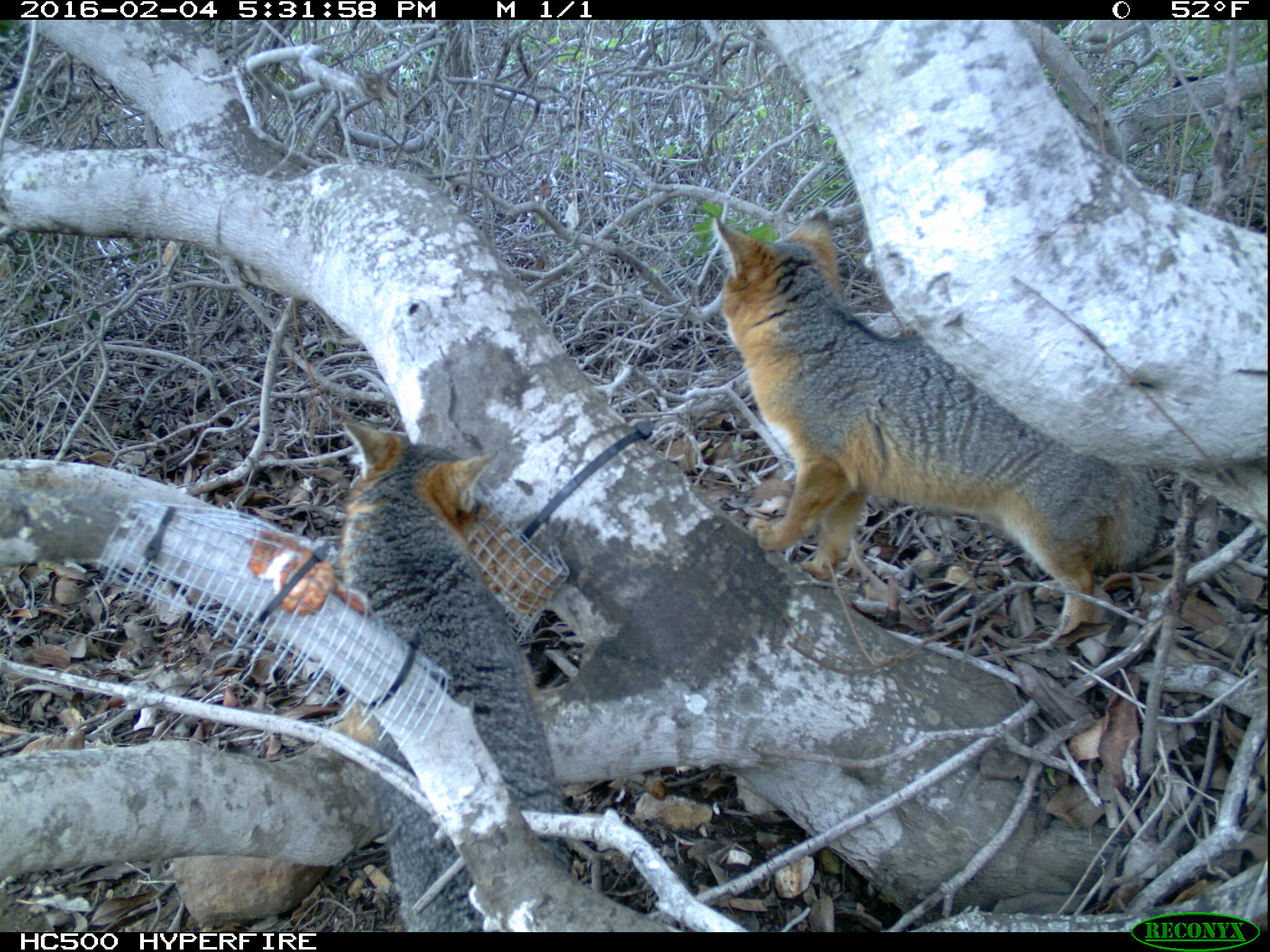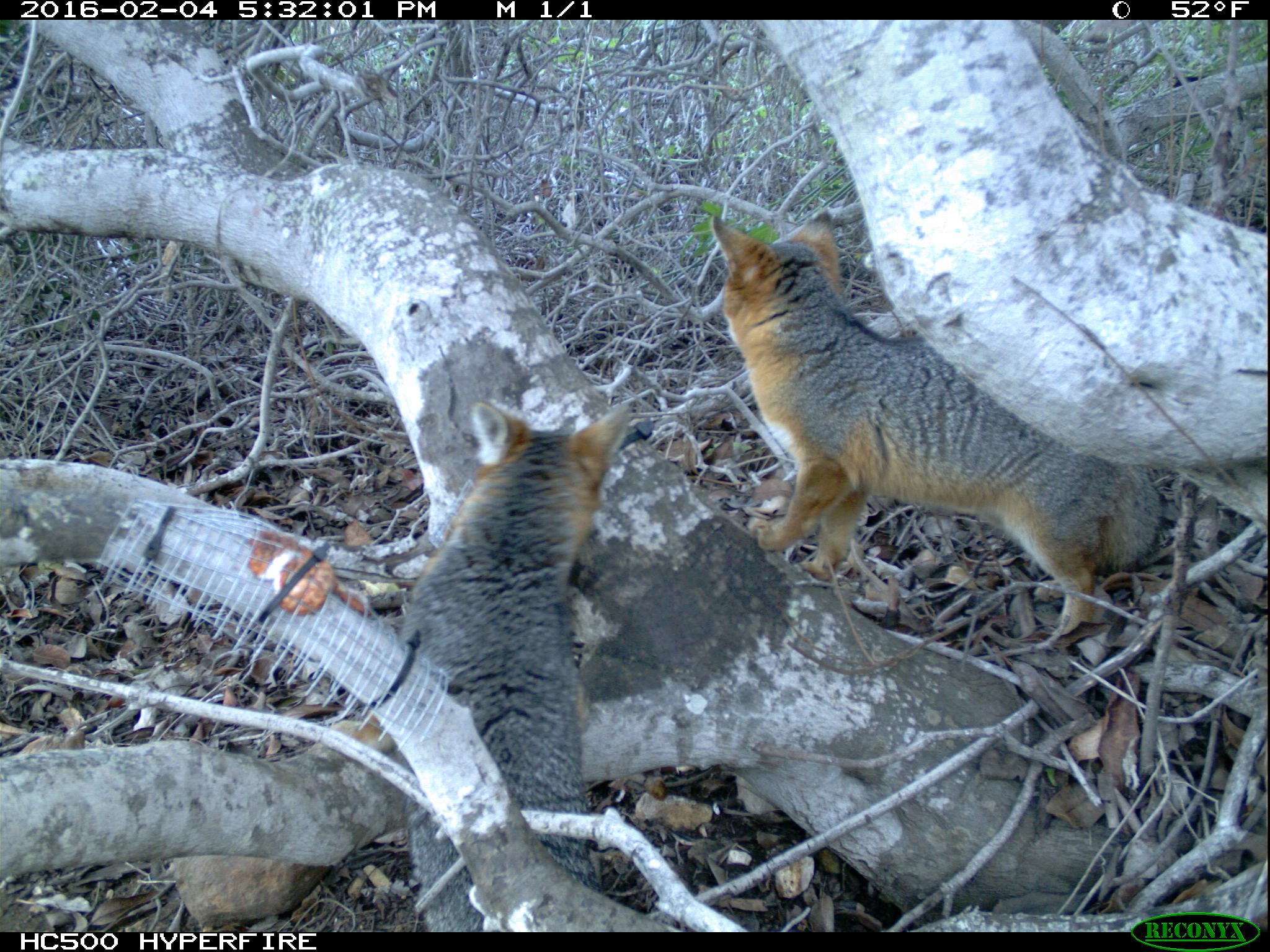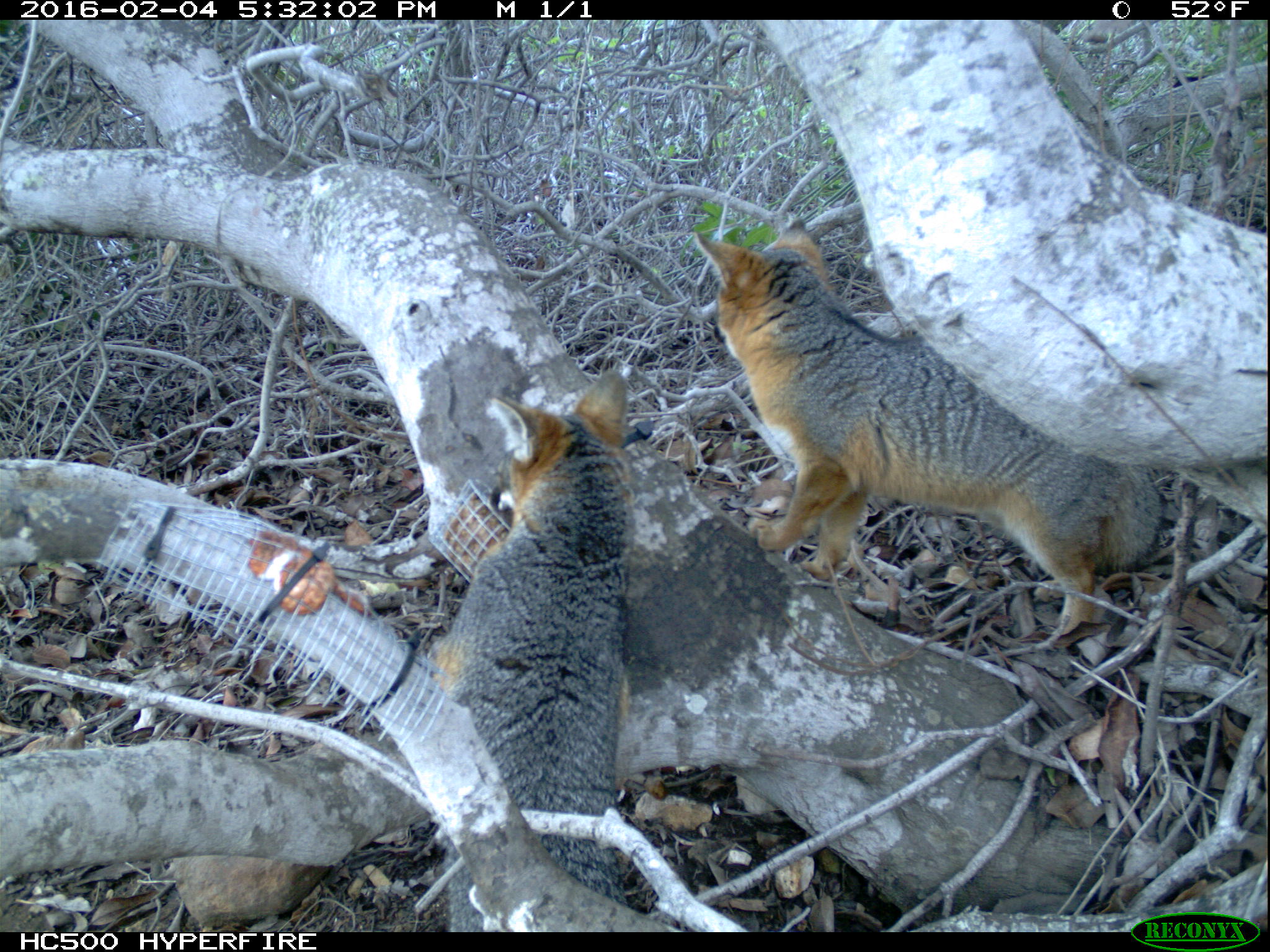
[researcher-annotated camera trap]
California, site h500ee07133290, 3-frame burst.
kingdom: Animalia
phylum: Chordata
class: Mammalia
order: Carnivora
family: Canidae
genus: Urocyon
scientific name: Urocyon littoralis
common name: island fox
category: fox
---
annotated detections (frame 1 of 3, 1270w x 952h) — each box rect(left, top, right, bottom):
fox: rect(712, 206, 1158, 654); rect(338, 413, 568, 933)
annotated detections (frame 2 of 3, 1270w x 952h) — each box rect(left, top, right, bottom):
fox: rect(712, 210, 1161, 640); rect(402, 401, 631, 932)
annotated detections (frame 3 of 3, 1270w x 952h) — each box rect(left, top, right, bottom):
fox: rect(690, 218, 1166, 654); rect(428, 368, 633, 930)